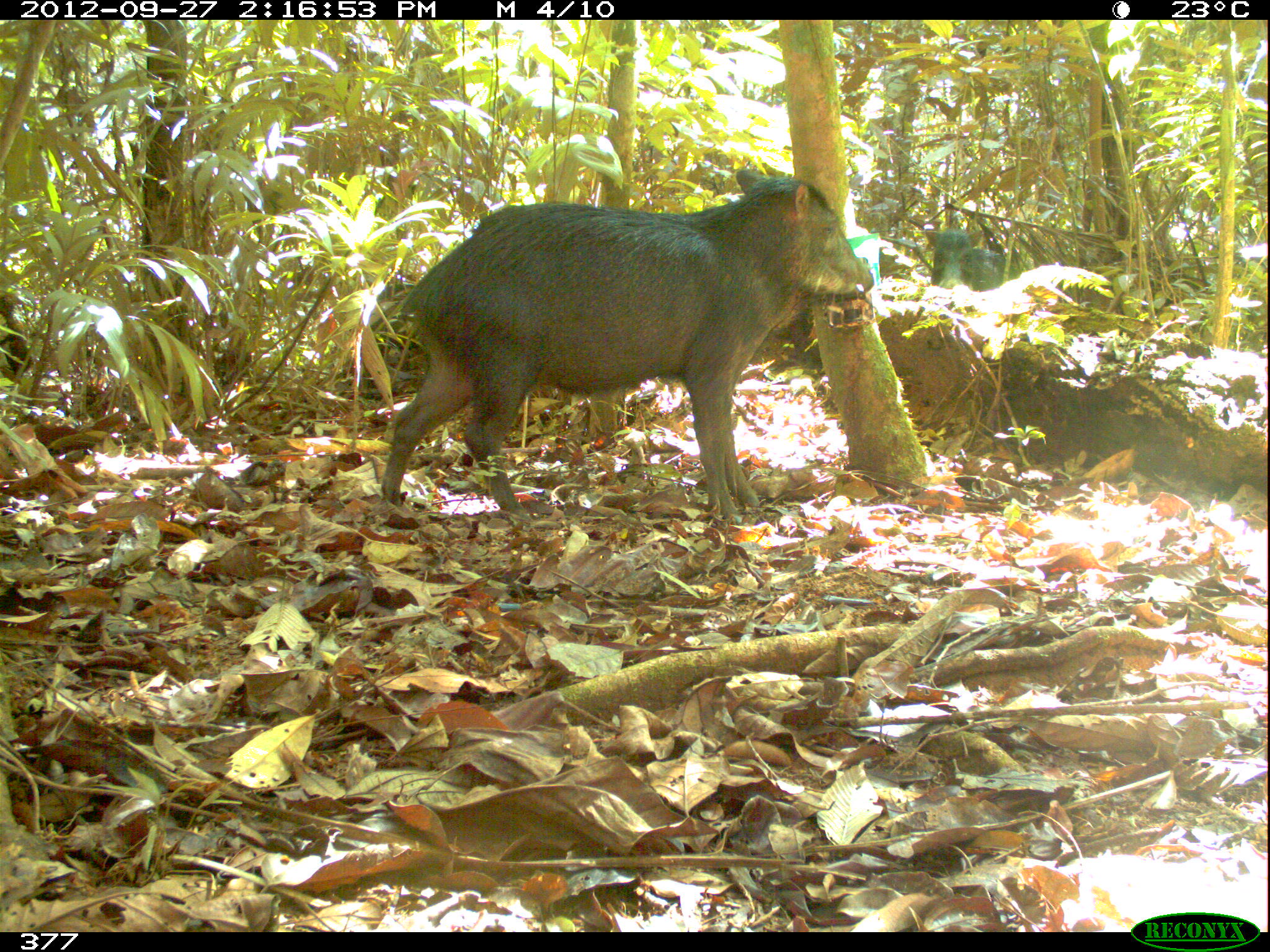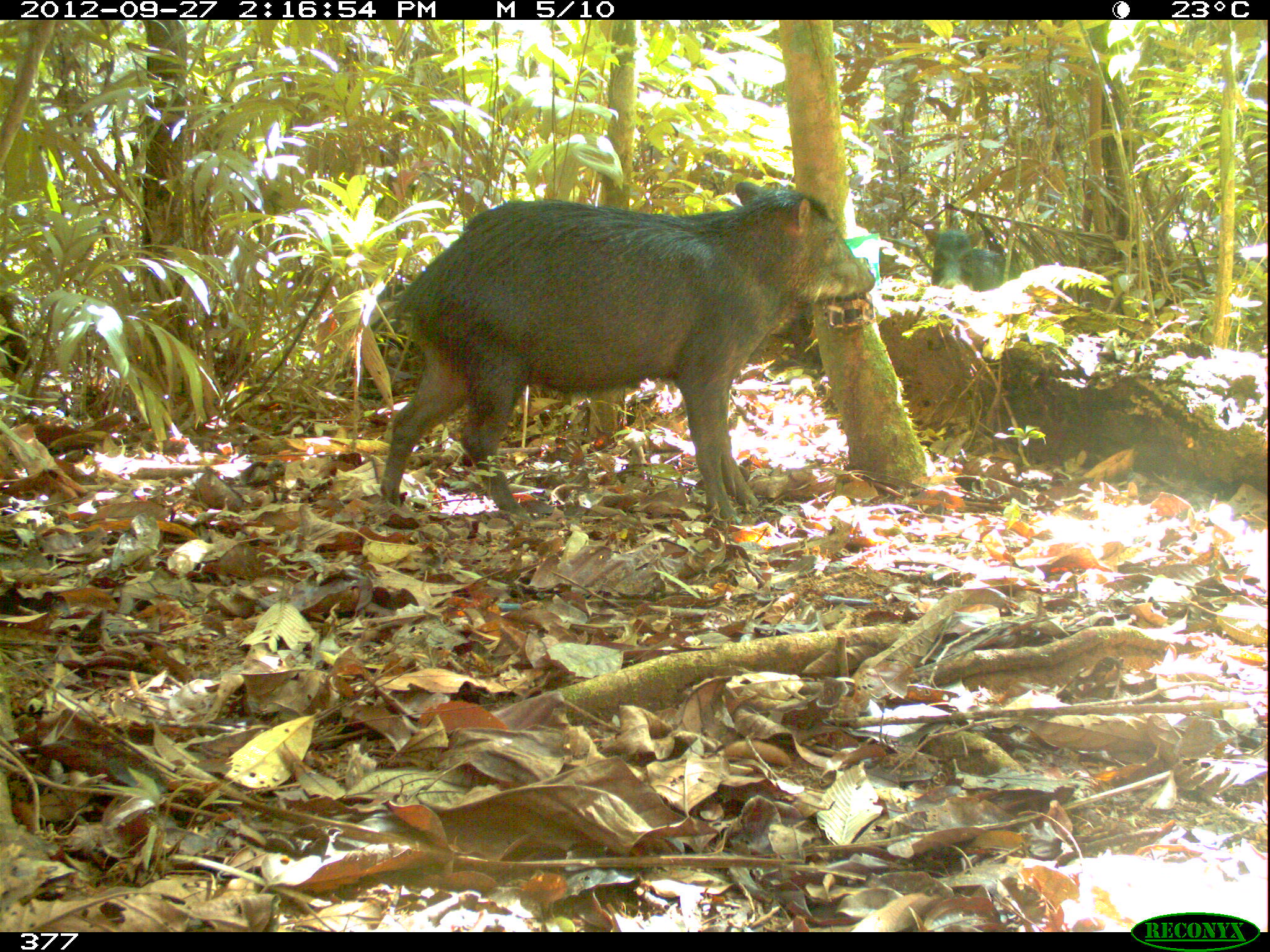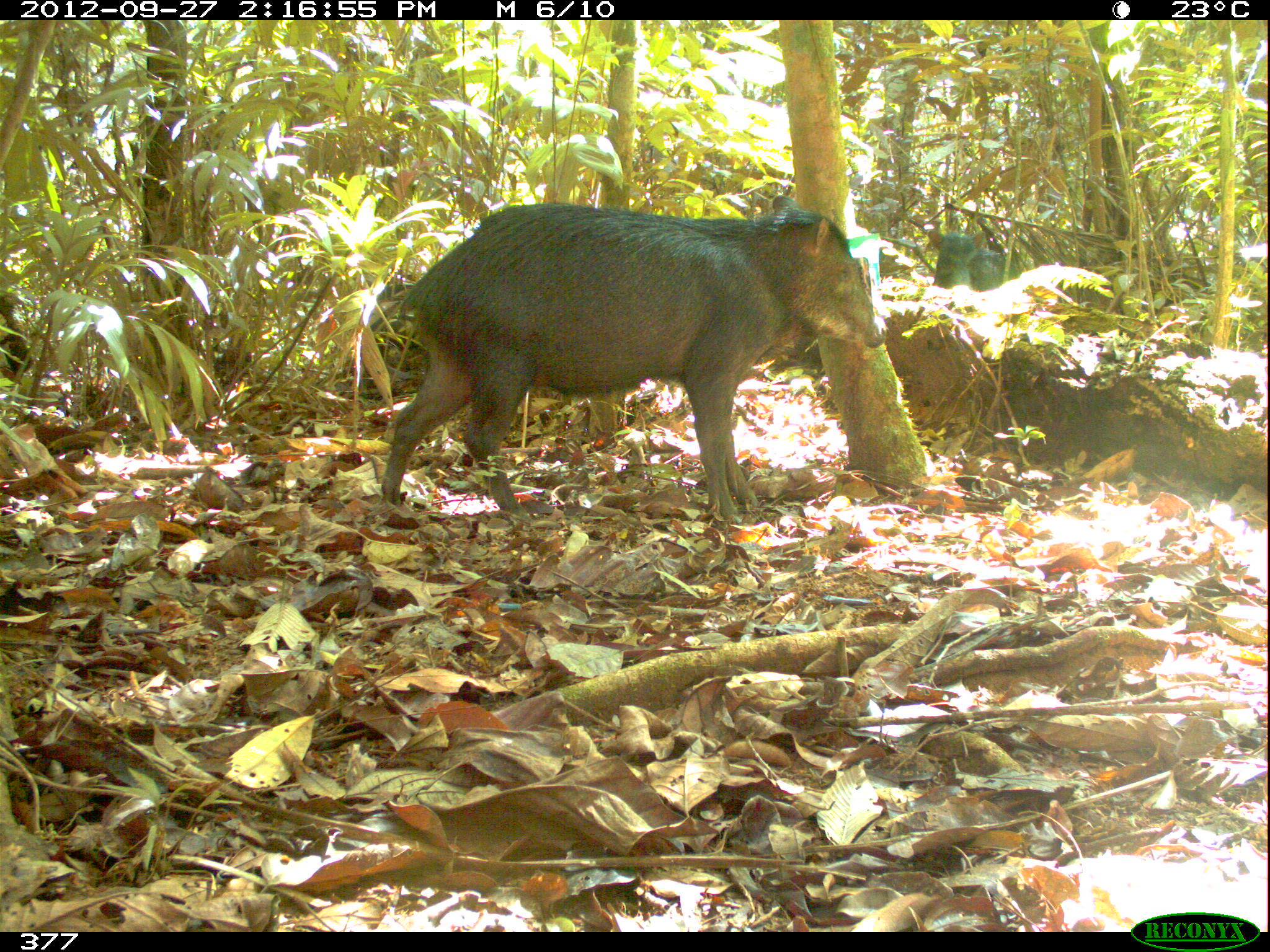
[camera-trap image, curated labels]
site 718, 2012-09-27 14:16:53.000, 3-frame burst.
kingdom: Animalia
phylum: Chordata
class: Mammalia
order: Artiodactyla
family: Tayassuidae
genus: Tayassu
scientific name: Tayassu pecari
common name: white-lipped peccary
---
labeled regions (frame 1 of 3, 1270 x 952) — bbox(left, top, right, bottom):
tayassu pecari: bbox(374, 166, 875, 521); bbox(923, 223, 1007, 290)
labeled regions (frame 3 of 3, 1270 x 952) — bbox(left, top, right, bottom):
tayassu pecari: bbox(382, 194, 890, 529); bbox(362, 270, 434, 392); bbox(924, 228, 1006, 293)